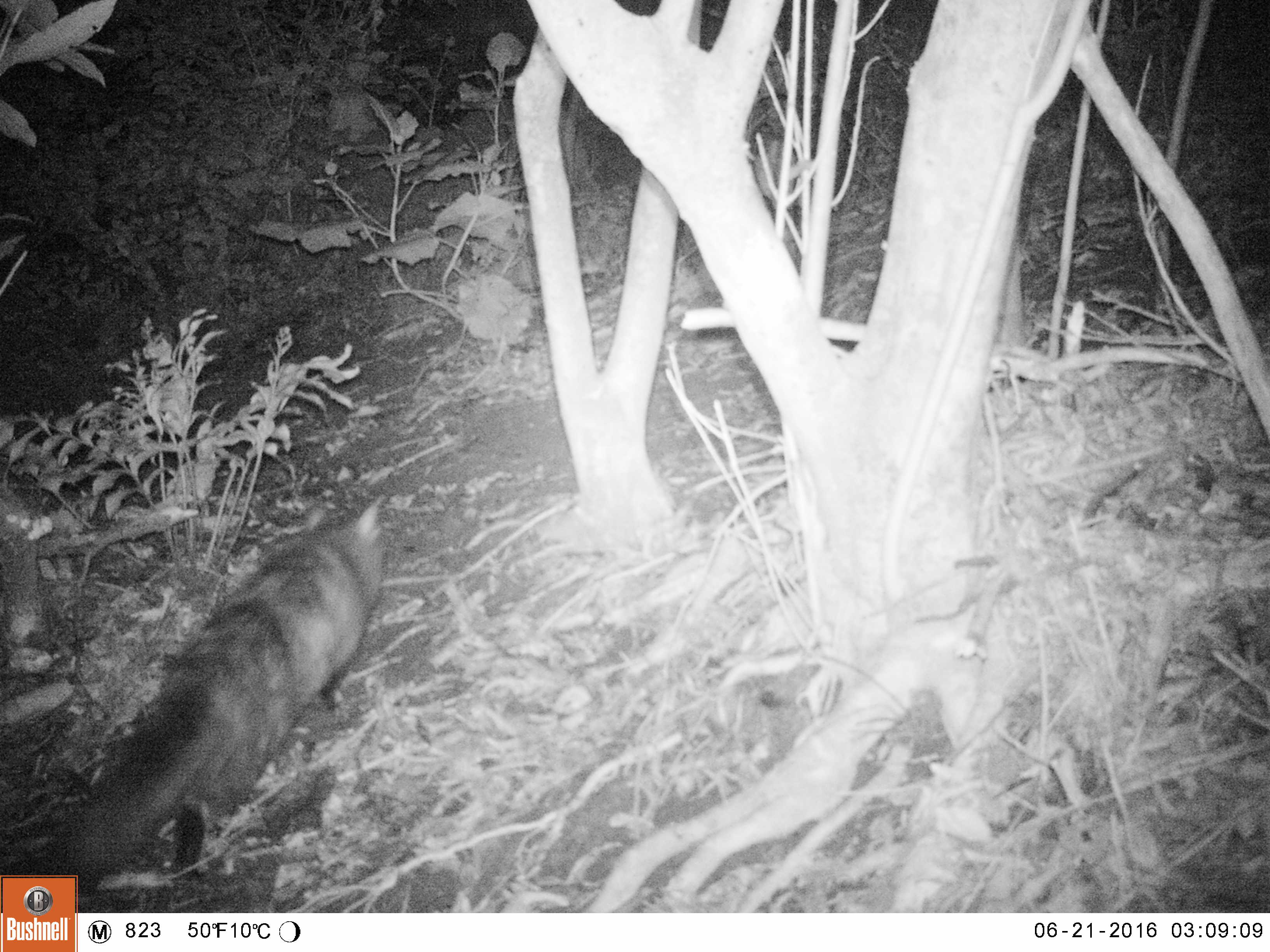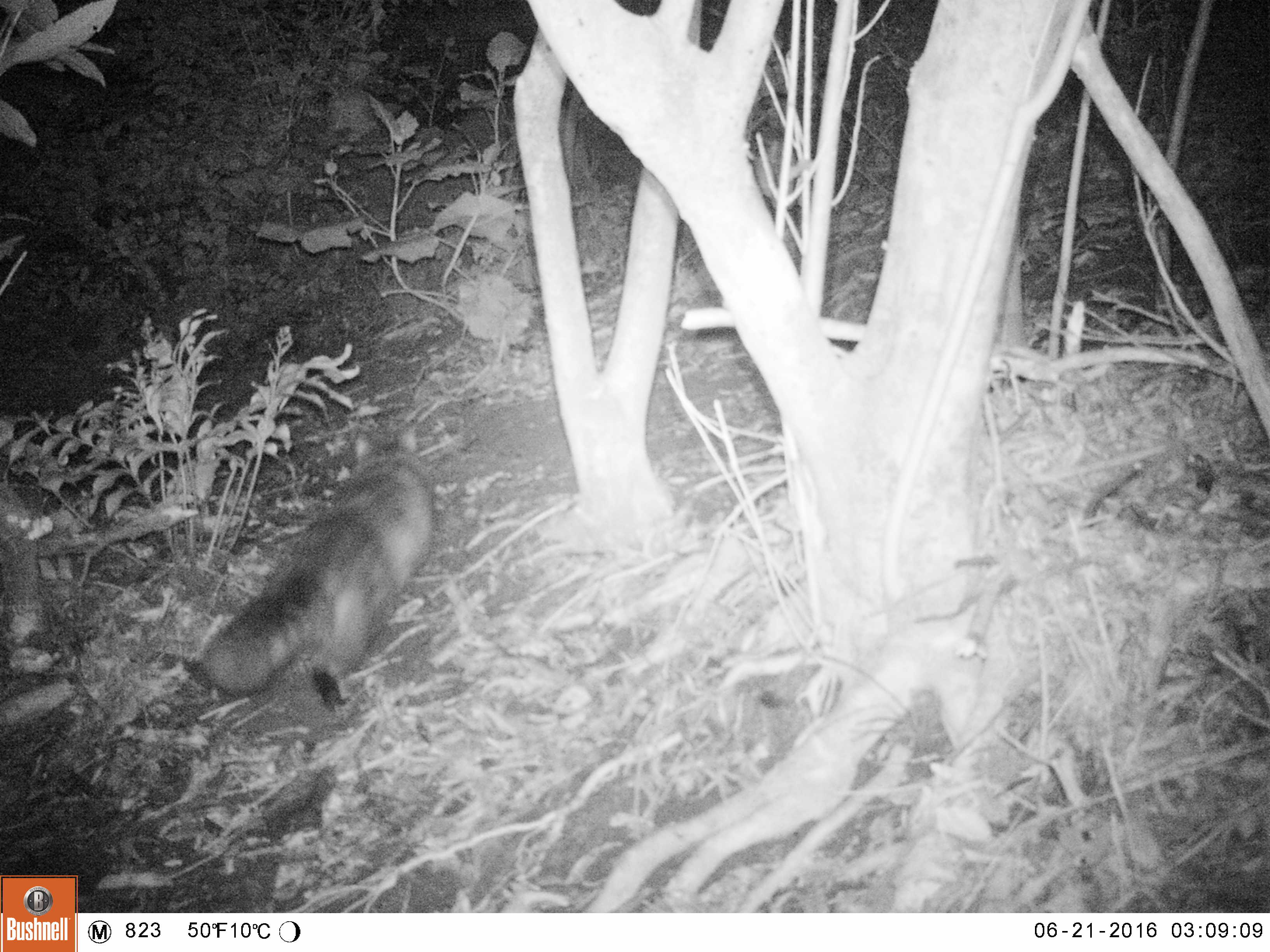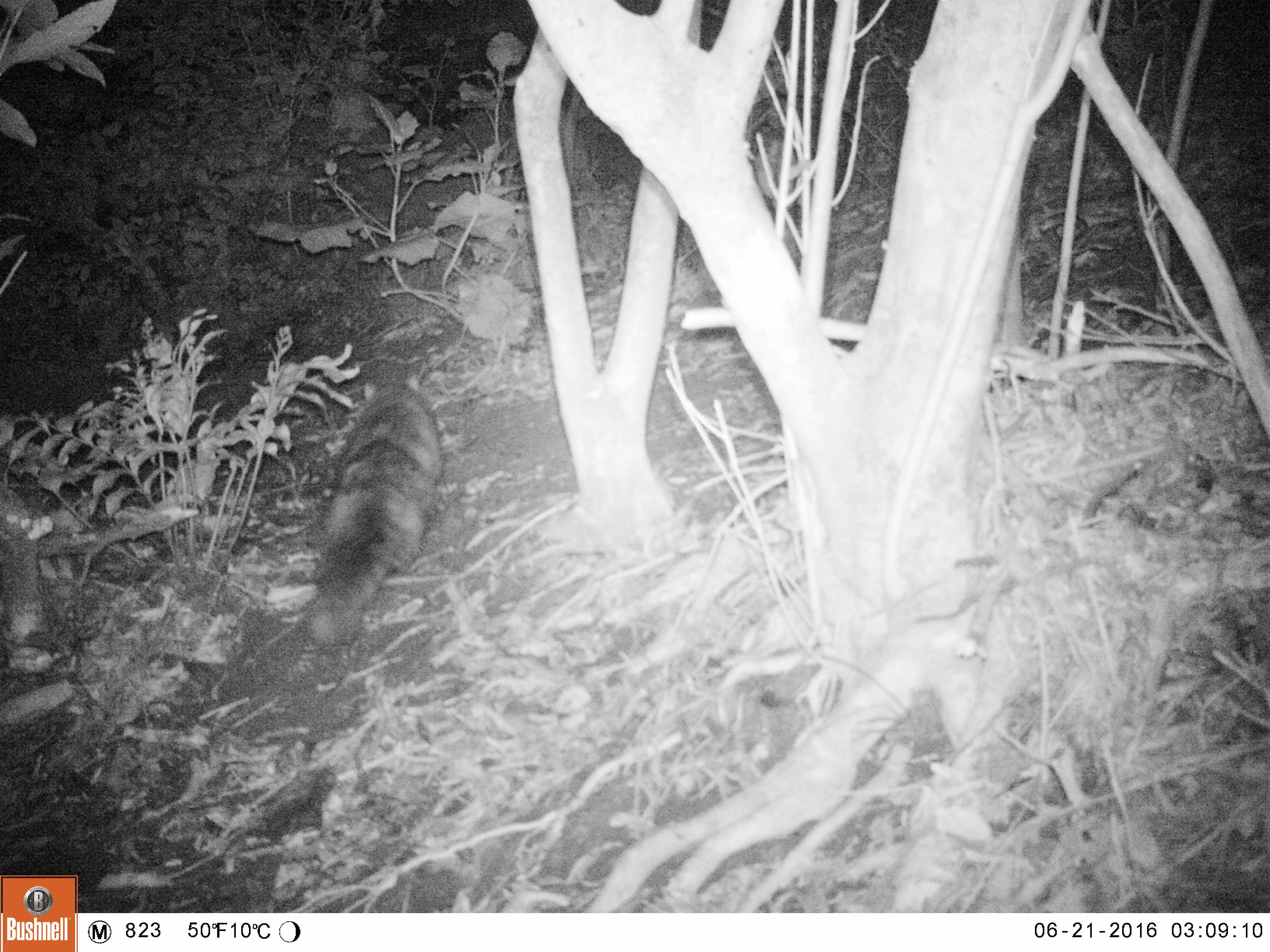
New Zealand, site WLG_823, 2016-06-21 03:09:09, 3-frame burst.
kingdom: Animalia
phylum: Chordata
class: Mammalia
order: Carnivora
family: Felidae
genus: Felis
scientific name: Felis catus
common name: domestic cat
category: cat